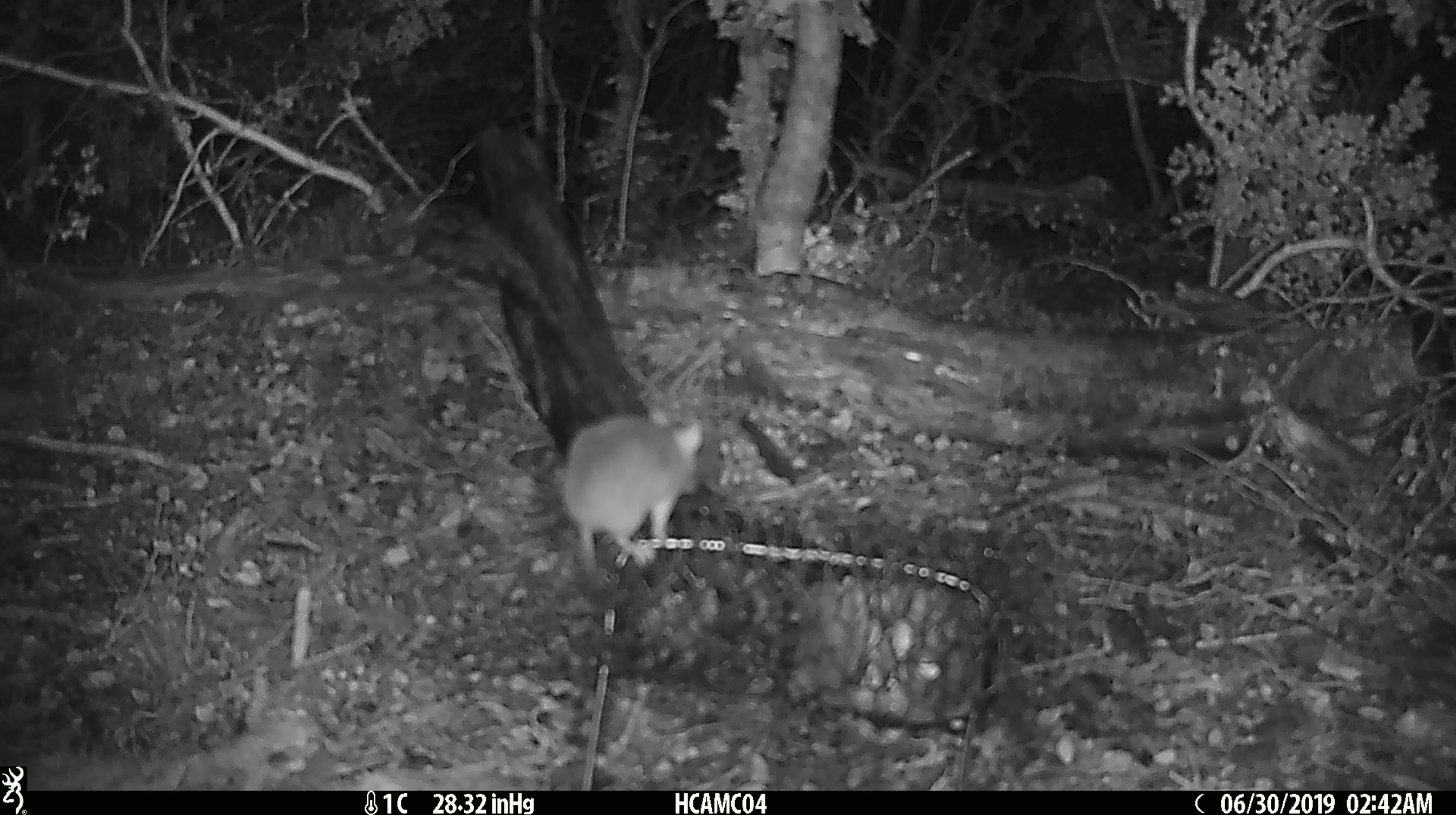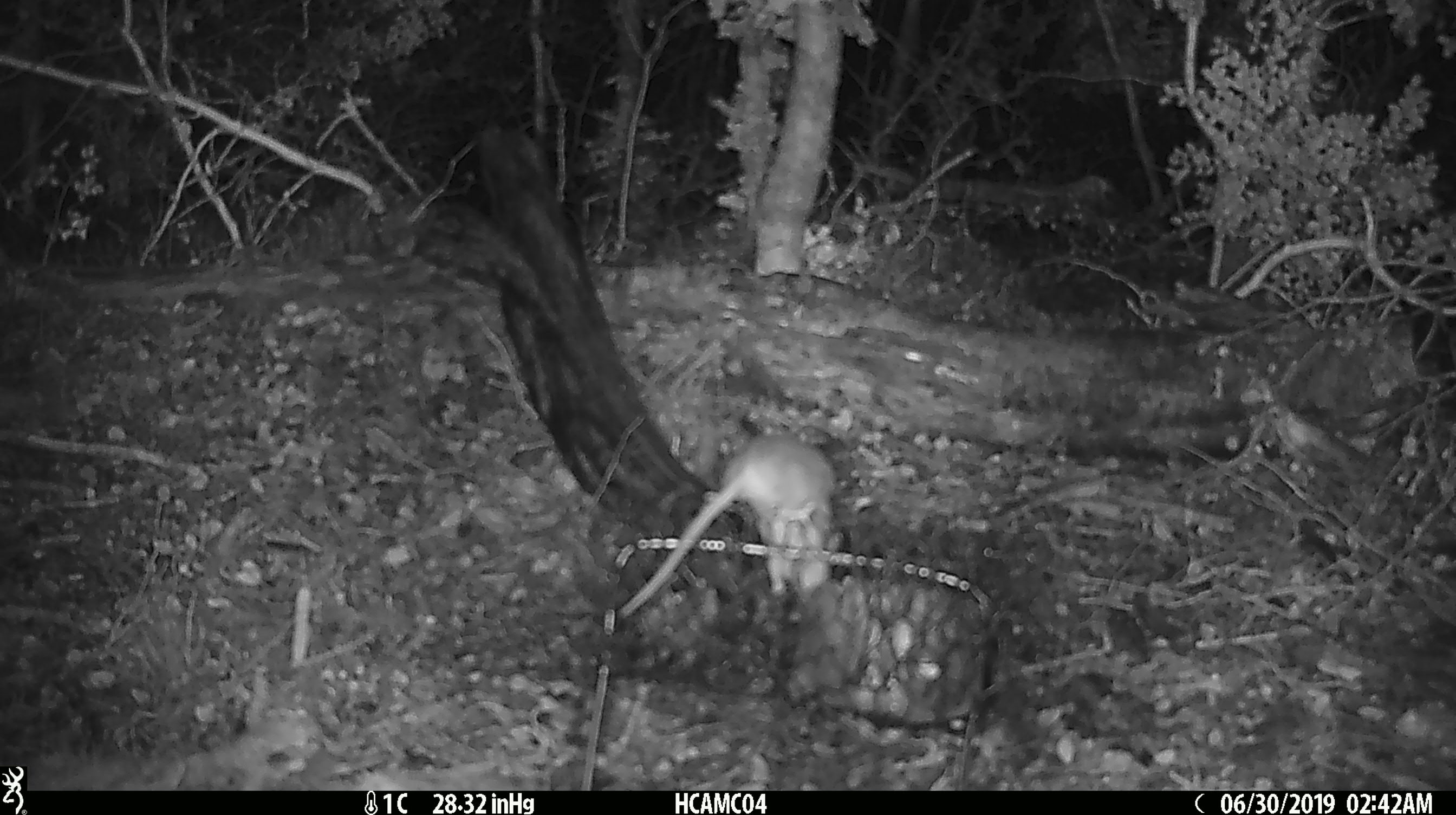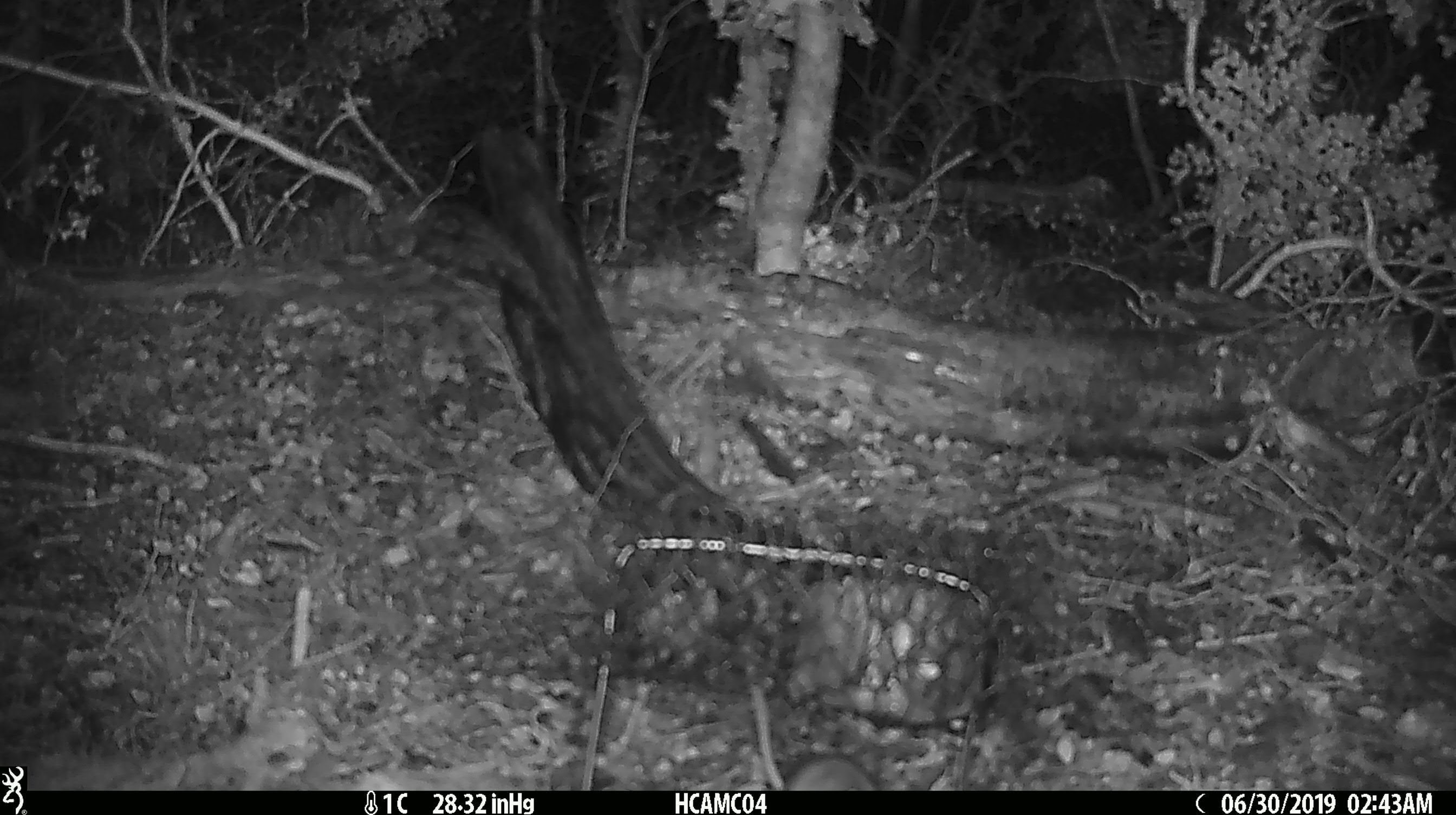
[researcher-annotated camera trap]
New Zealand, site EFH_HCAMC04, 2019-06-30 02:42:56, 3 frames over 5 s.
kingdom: Animalia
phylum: Chordata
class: Mammalia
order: Rodentia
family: Muridae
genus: Mus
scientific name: Mus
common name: mouse